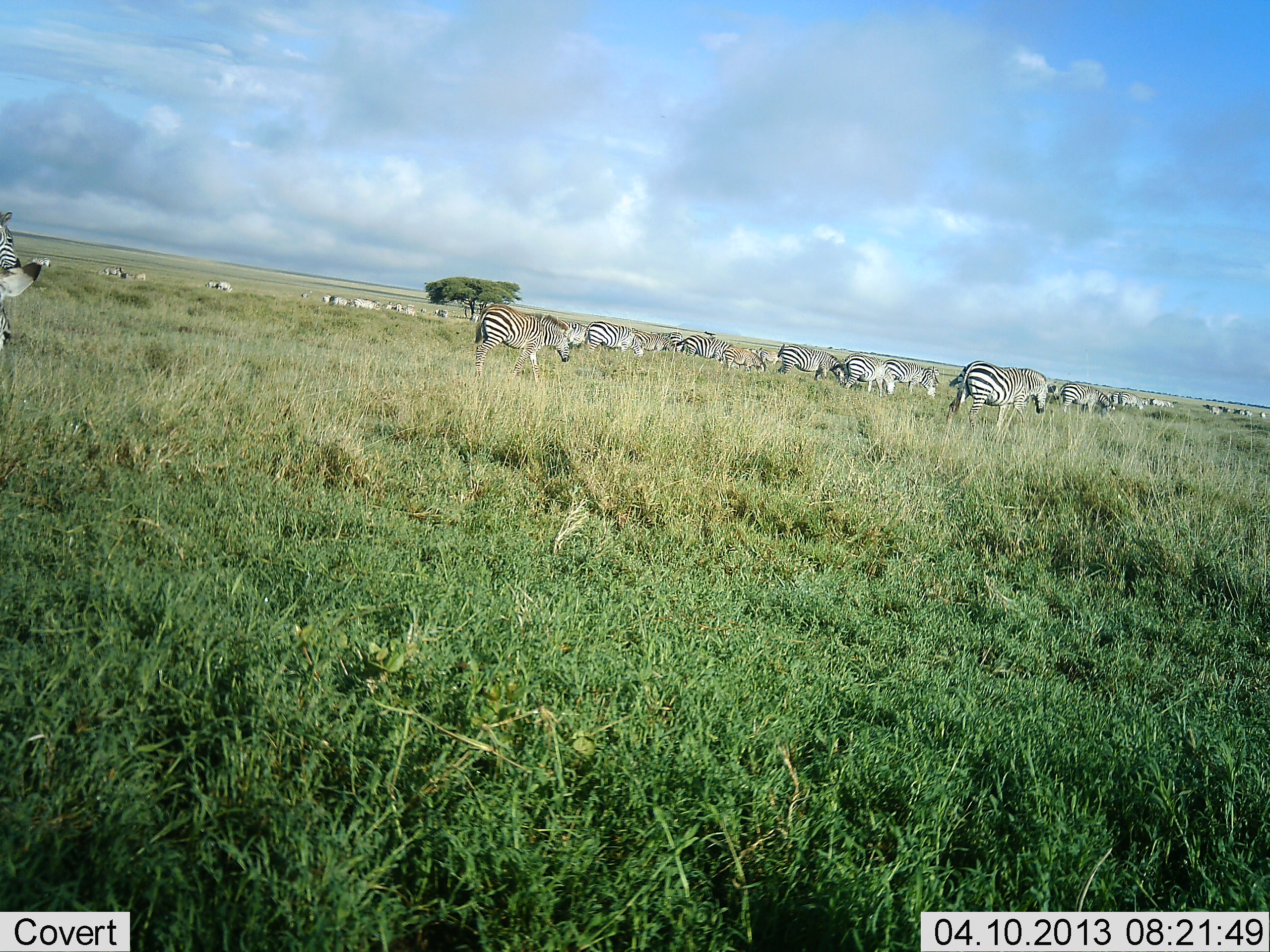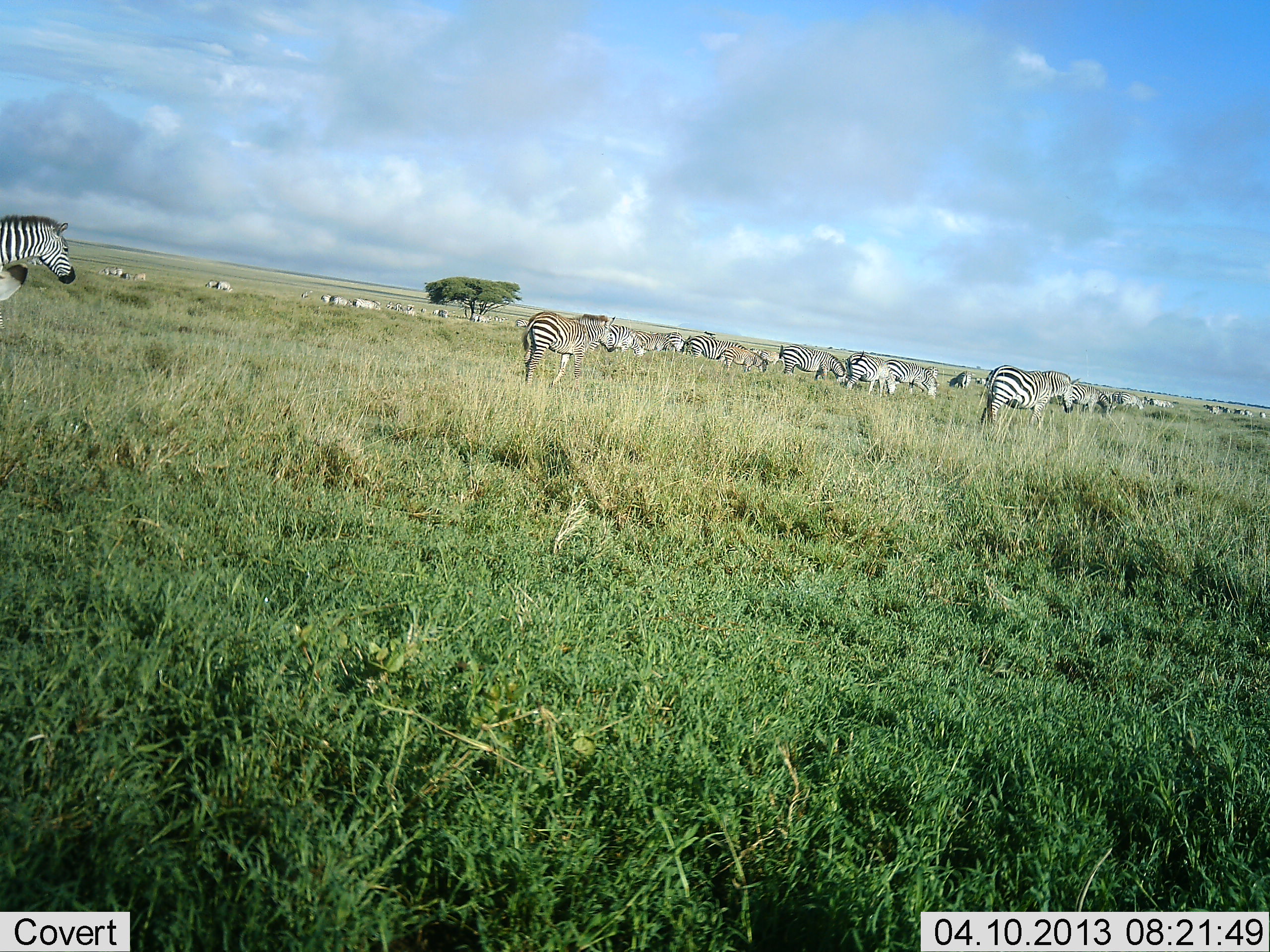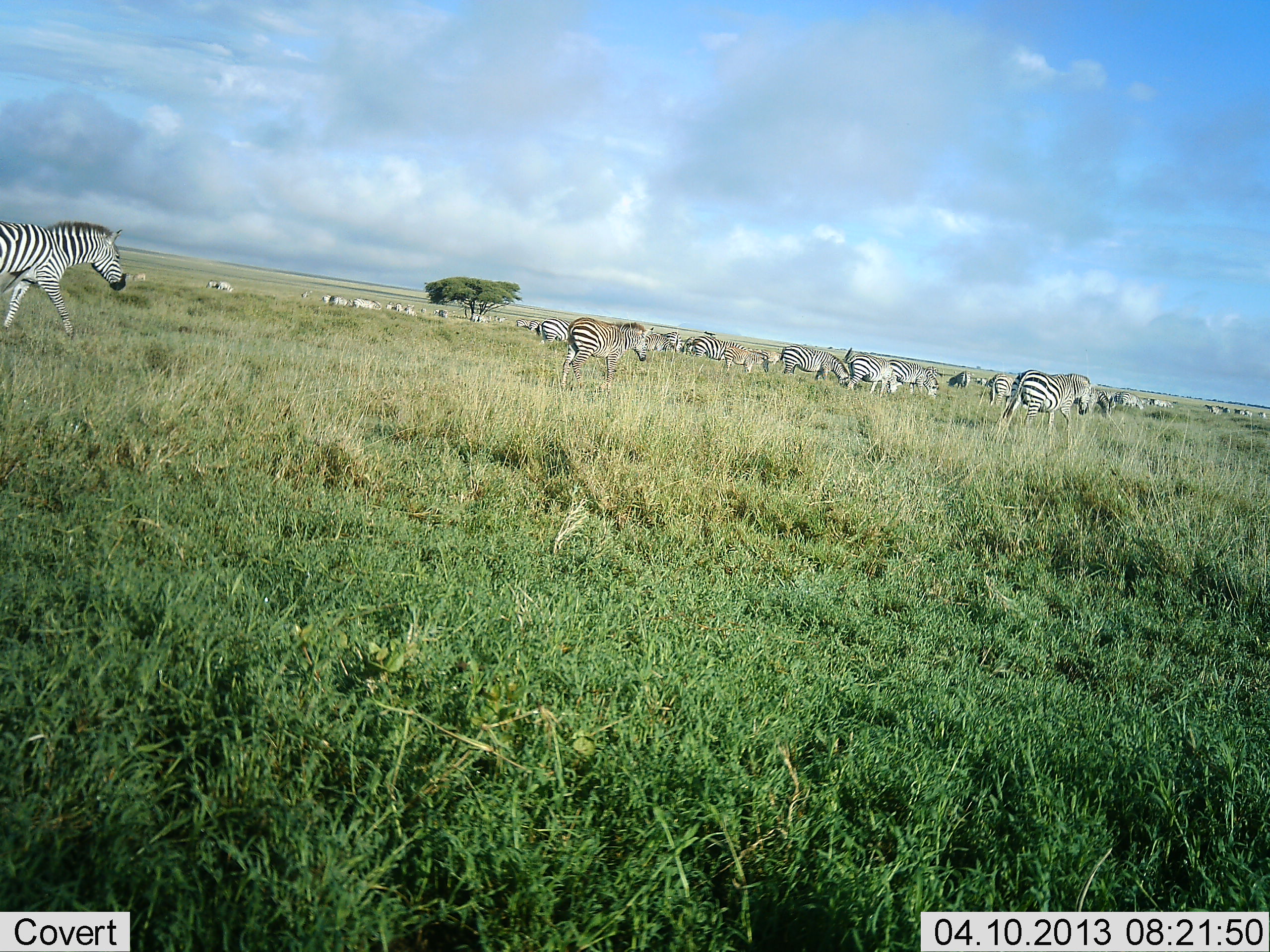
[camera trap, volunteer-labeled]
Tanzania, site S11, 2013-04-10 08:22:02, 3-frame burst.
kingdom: Animalia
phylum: Chordata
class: Mammalia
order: Perissodactyla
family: Equidae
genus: Equus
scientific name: Equus quagga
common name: plains zebra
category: zebra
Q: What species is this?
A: Zebra (plains zebra) (Equus quagga).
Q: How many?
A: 11-50.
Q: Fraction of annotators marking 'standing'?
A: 49%.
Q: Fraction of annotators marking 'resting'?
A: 7%.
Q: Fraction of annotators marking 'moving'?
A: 88%.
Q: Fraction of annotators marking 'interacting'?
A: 5%.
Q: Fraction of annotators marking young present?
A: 0%.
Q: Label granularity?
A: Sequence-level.